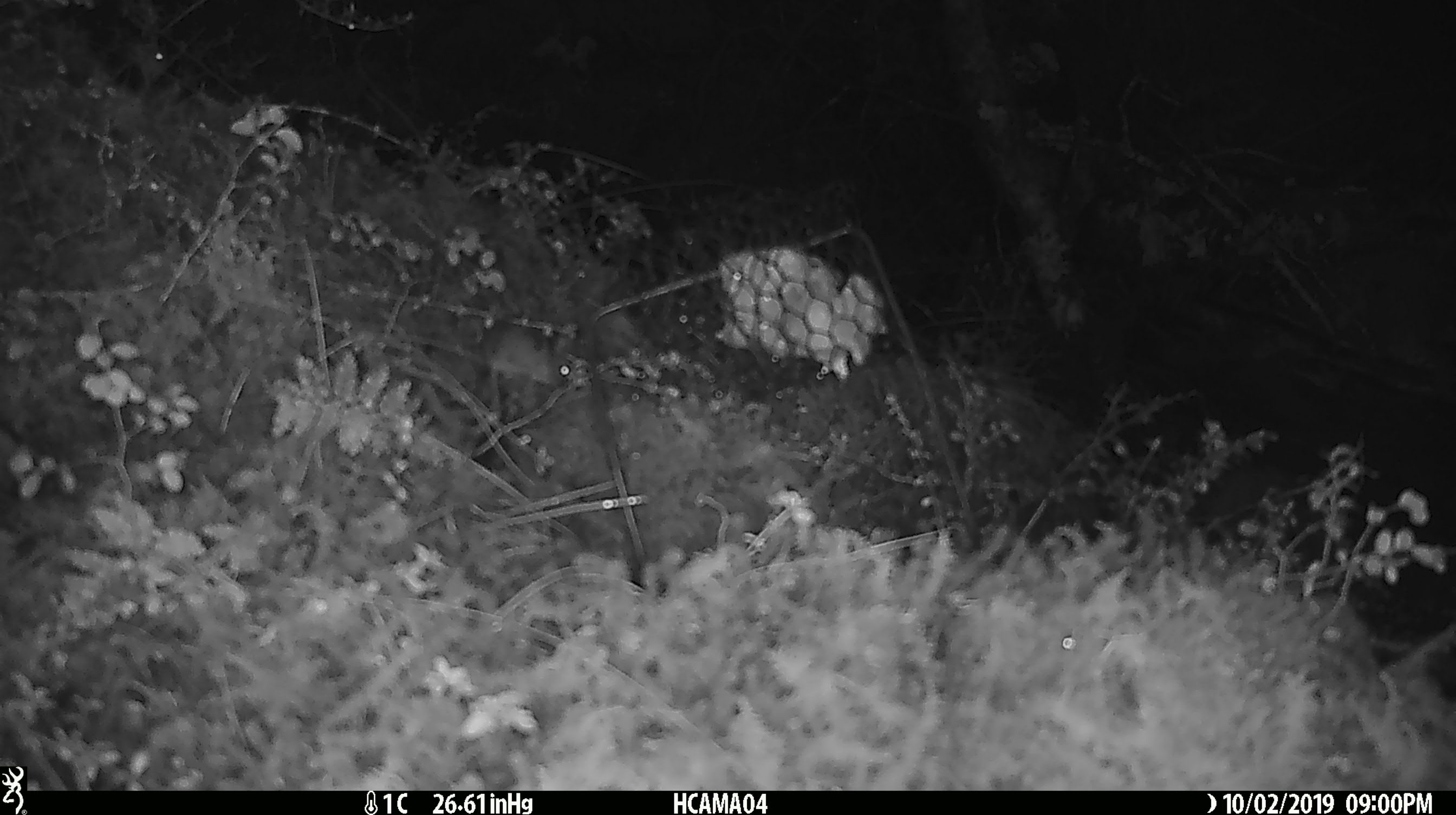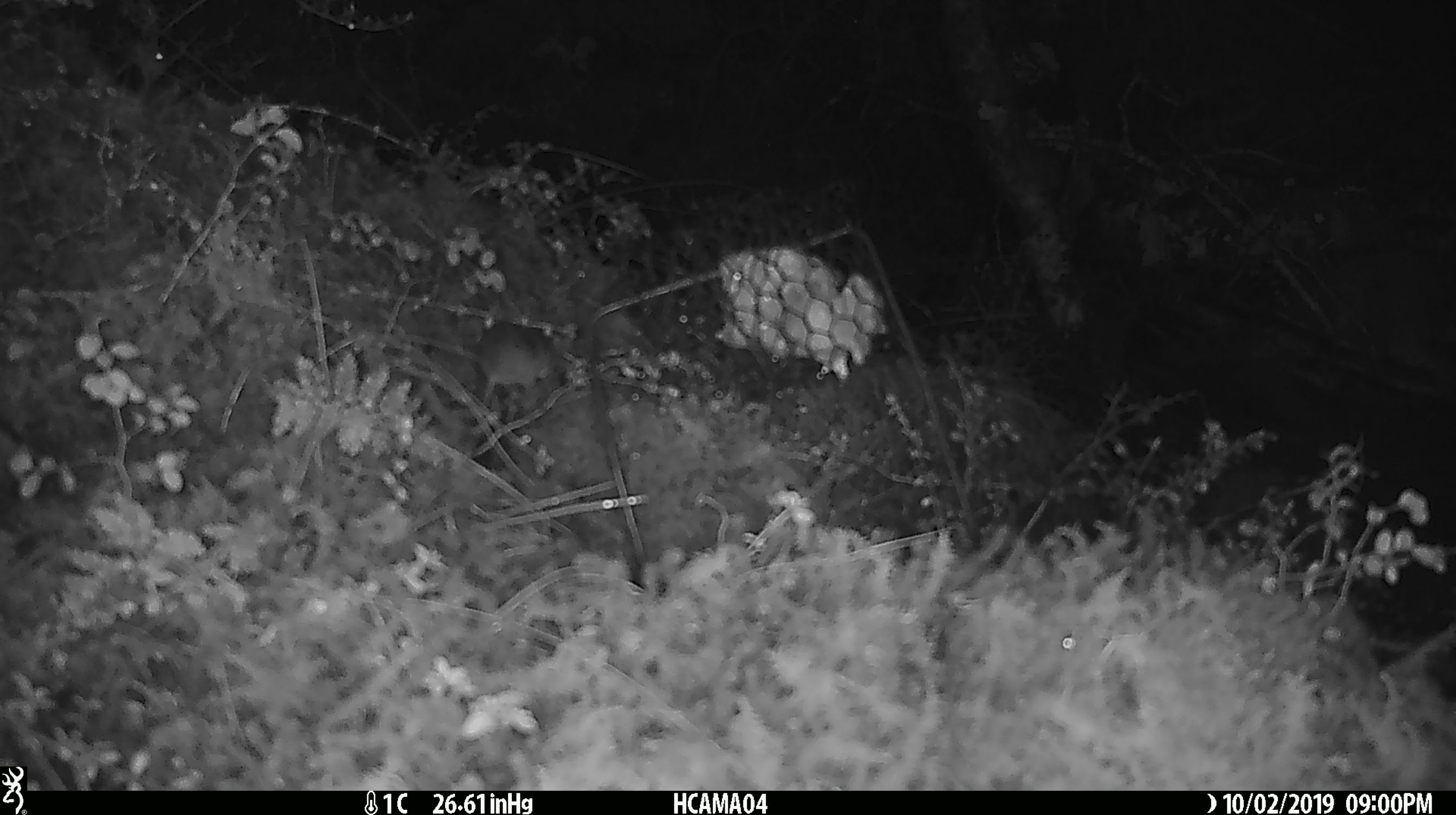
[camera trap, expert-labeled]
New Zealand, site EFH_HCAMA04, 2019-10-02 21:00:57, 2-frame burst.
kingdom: Animalia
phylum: Chordata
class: Mammalia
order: Rodentia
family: Muridae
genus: Mus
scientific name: Mus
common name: mouse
Mouse (Mus).